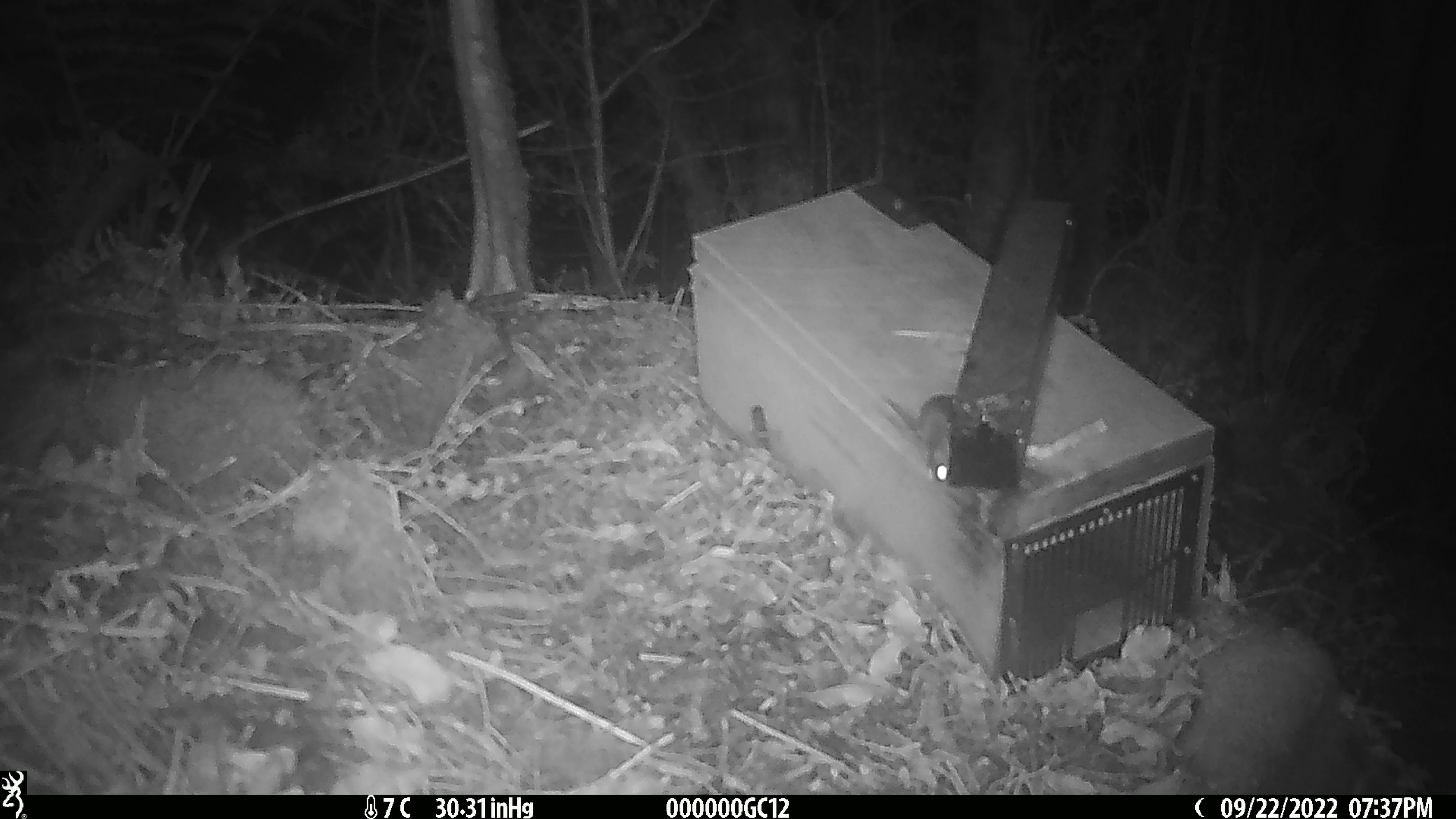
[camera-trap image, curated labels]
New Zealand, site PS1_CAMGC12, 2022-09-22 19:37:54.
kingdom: Animalia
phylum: Chordata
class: Mammalia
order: Rodentia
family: Muridae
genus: Mus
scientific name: Mus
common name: mouse